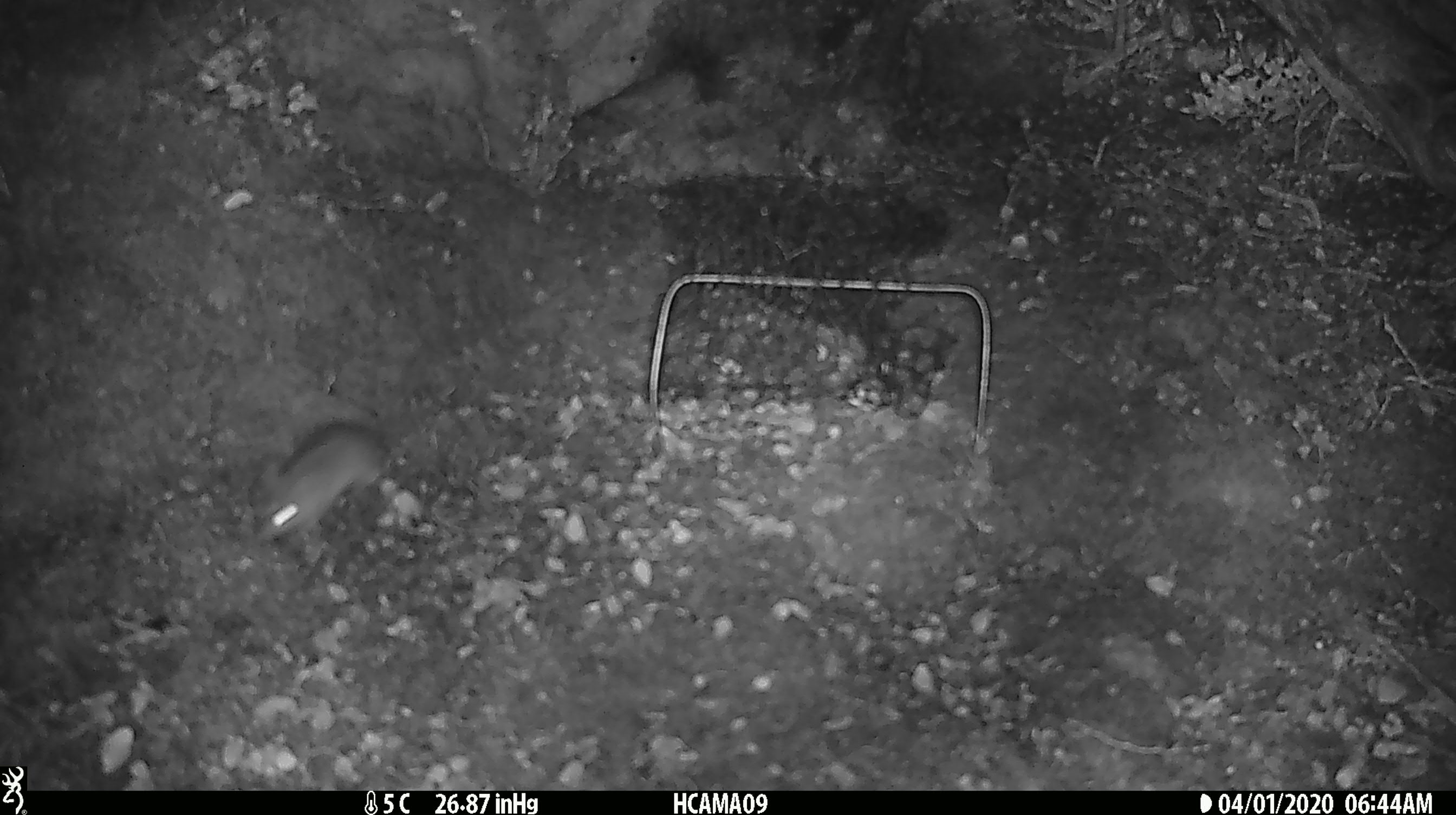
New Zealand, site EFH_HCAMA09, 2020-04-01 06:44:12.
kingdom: Animalia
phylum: Chordata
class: Mammalia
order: Rodentia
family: Muridae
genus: Mus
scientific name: Mus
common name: mouse